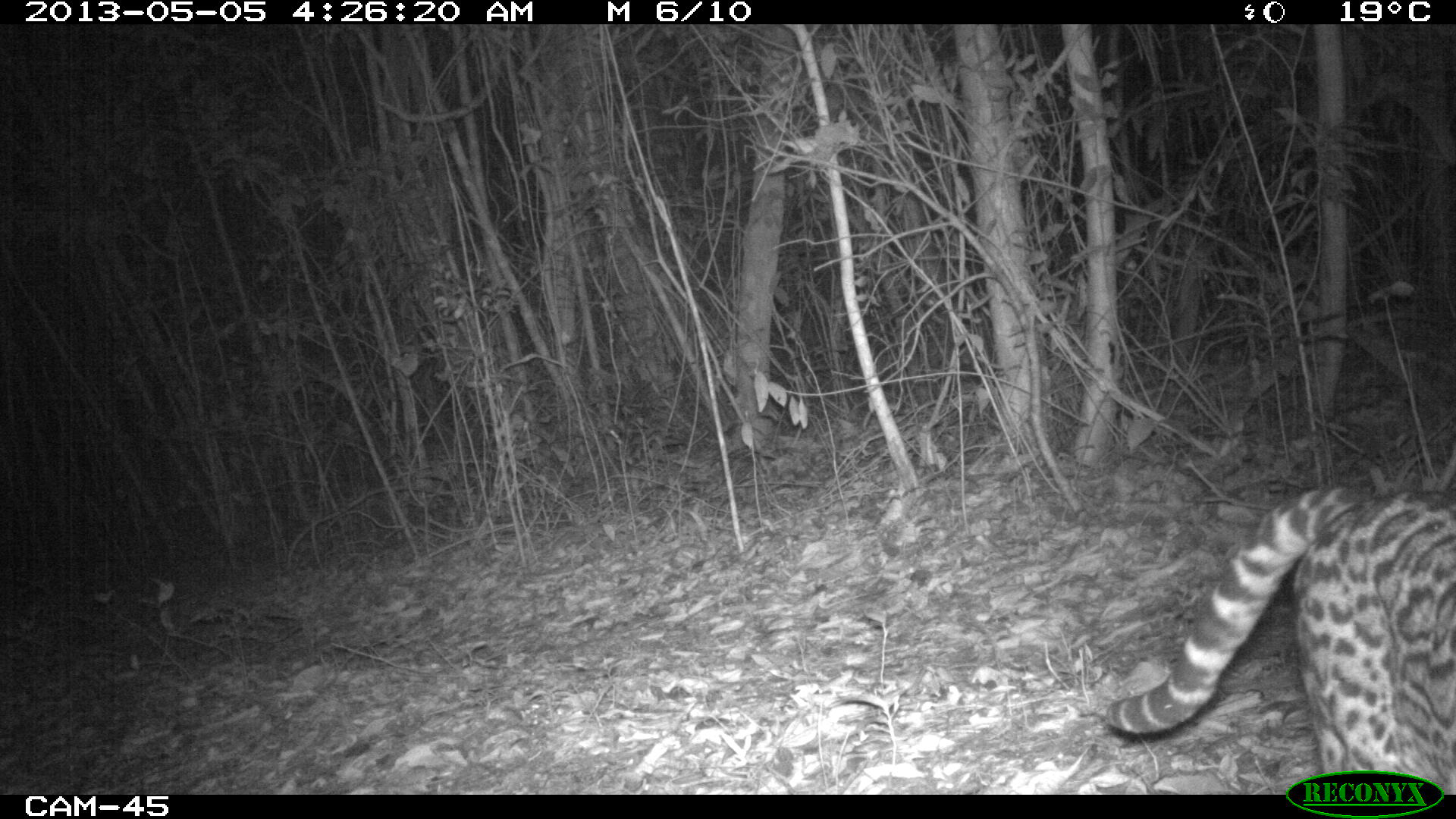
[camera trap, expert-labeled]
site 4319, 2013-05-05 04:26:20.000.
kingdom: Animalia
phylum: Chordata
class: Mammalia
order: Carnivora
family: Felidae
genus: Leopardus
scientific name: Leopardus pardalis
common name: ocelot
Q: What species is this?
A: Leopardus pardalis (ocelot).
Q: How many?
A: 1.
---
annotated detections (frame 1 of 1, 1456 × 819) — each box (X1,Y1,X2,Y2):
leopardus pardalis: (1103,483,1455,795)